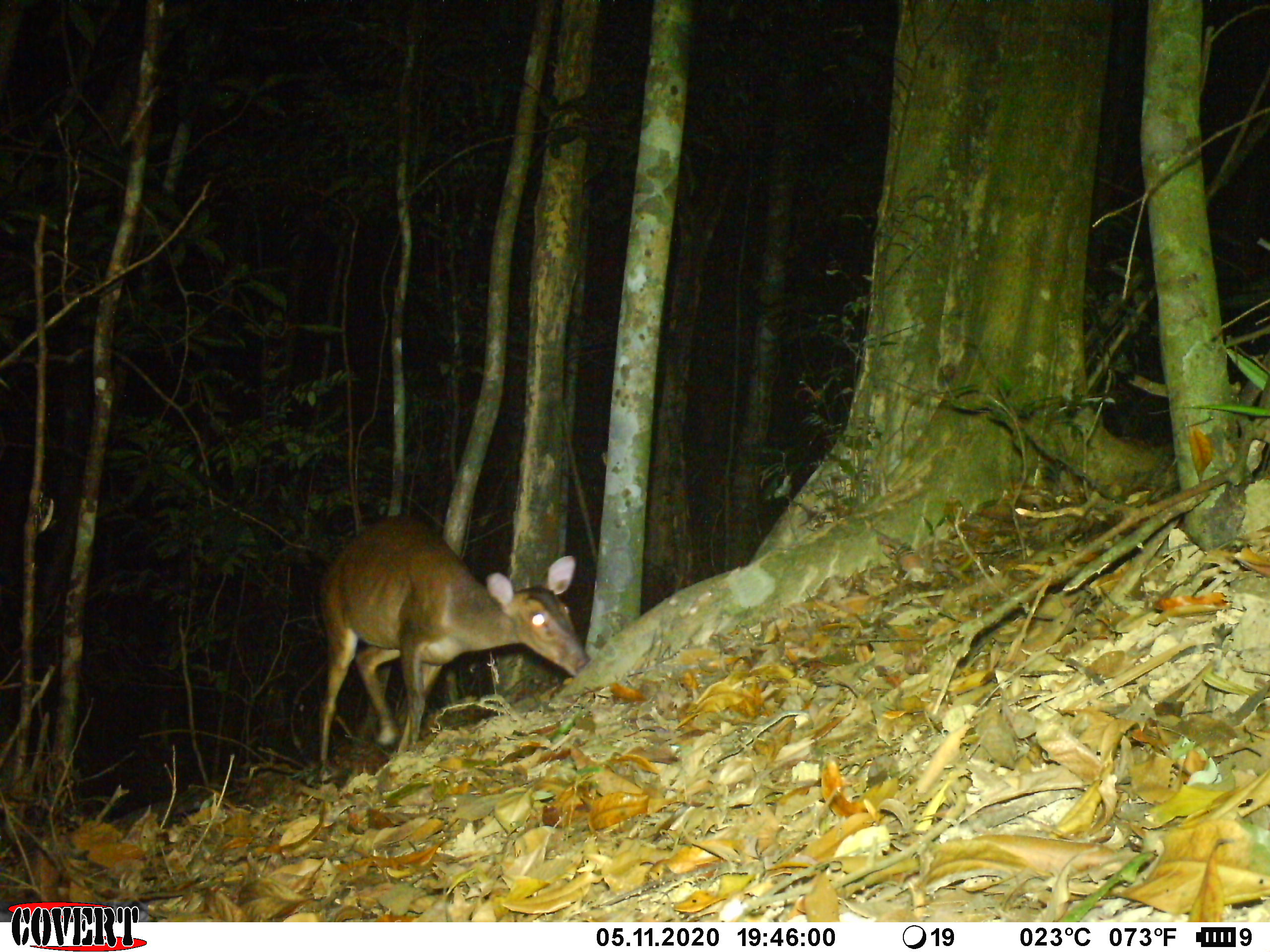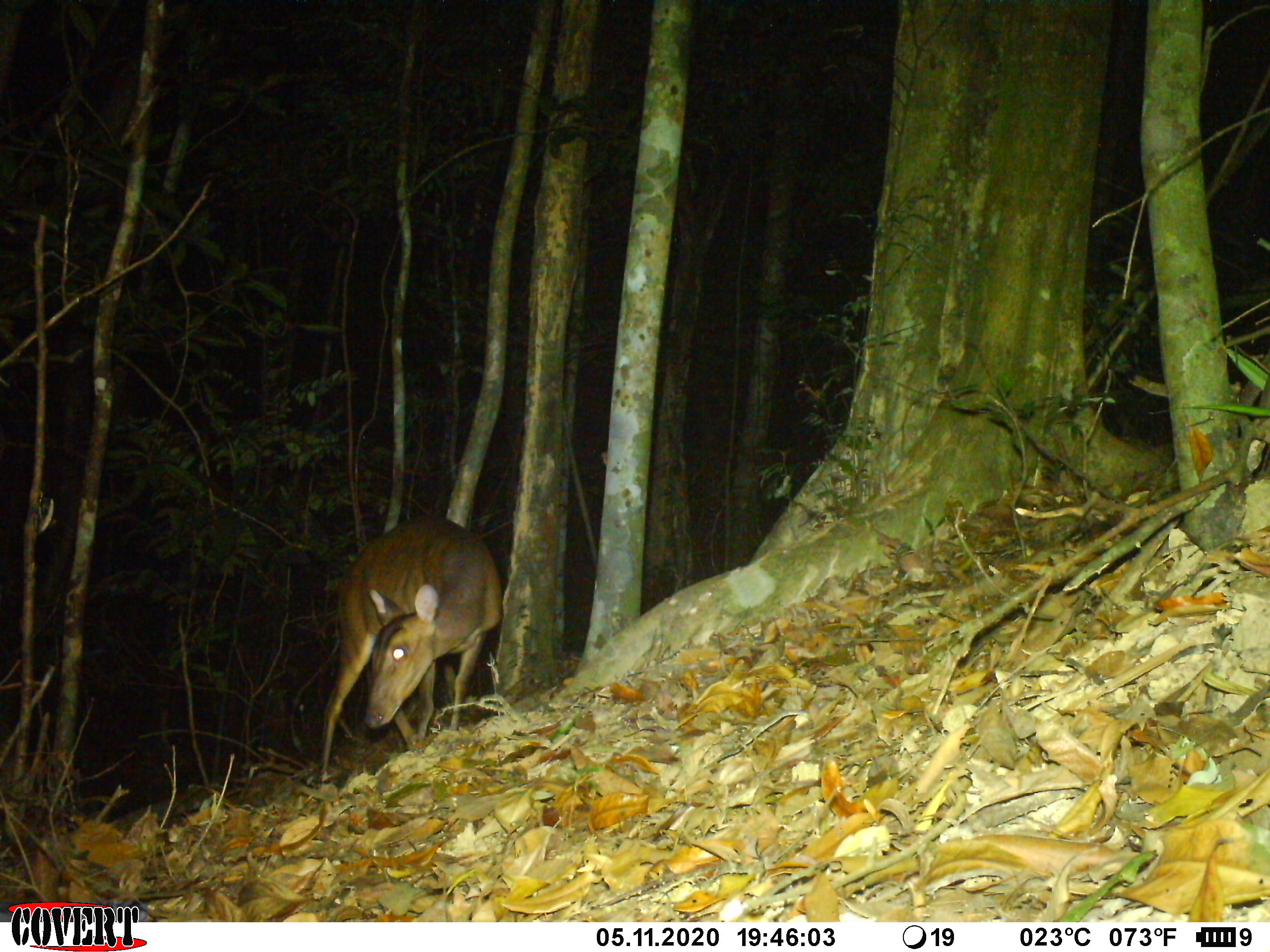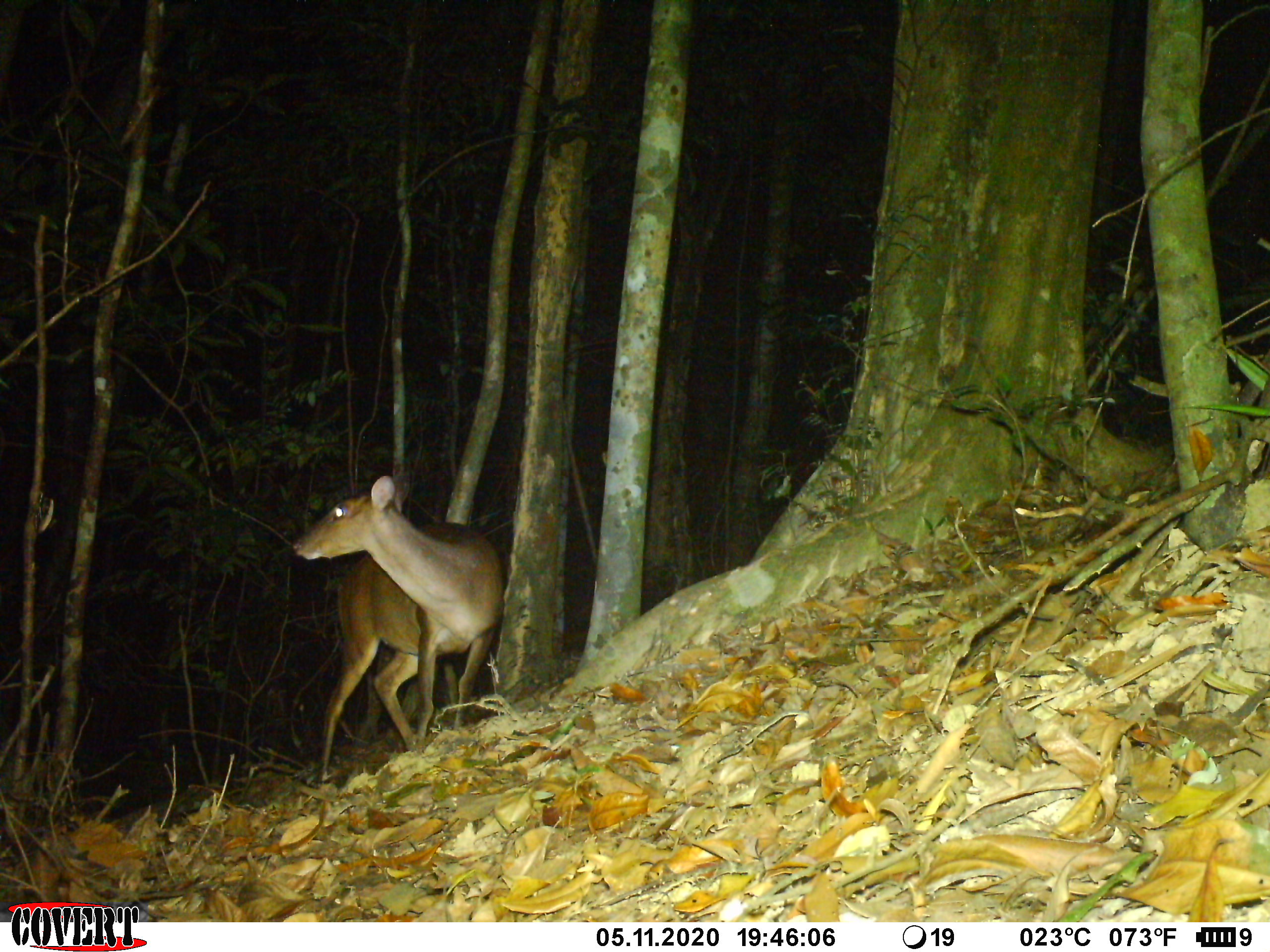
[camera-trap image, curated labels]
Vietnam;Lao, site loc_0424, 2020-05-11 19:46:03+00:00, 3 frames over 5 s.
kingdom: Animalia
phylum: Chordata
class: Mammalia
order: Artiodactyla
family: Cervidae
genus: Muntiacus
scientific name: Muntiacus vuquangensis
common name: large-antlered muntjac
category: large antlered muntjac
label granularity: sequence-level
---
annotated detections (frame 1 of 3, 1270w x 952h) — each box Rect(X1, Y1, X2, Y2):
large antlered muntjac: Rect(317, 514, 591, 779)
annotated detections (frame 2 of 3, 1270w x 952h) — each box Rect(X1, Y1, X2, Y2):
large antlered muntjac: Rect(312, 514, 503, 785)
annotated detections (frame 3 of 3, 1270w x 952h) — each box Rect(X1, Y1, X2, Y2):
large antlered muntjac: Rect(291, 476, 504, 785)